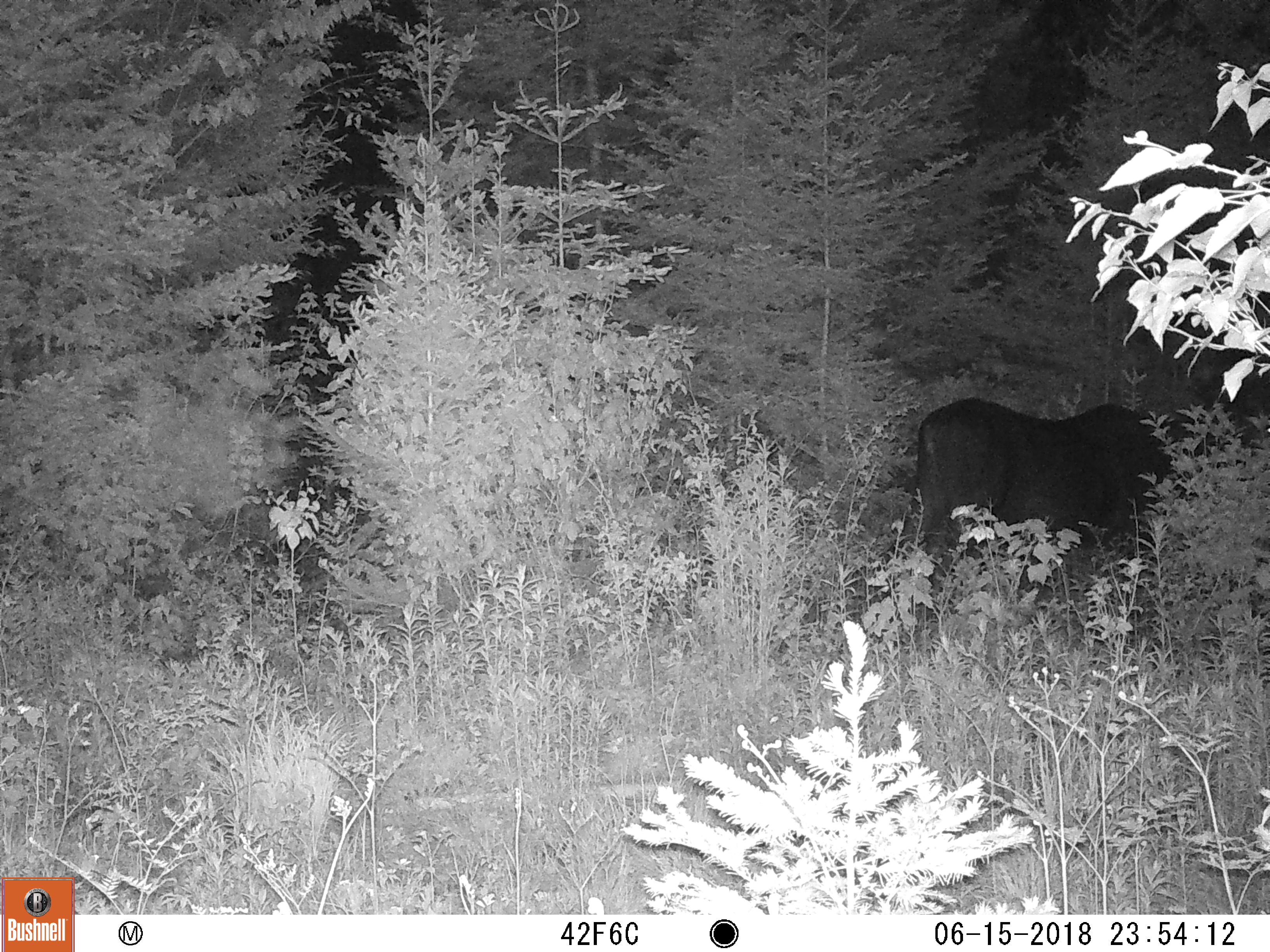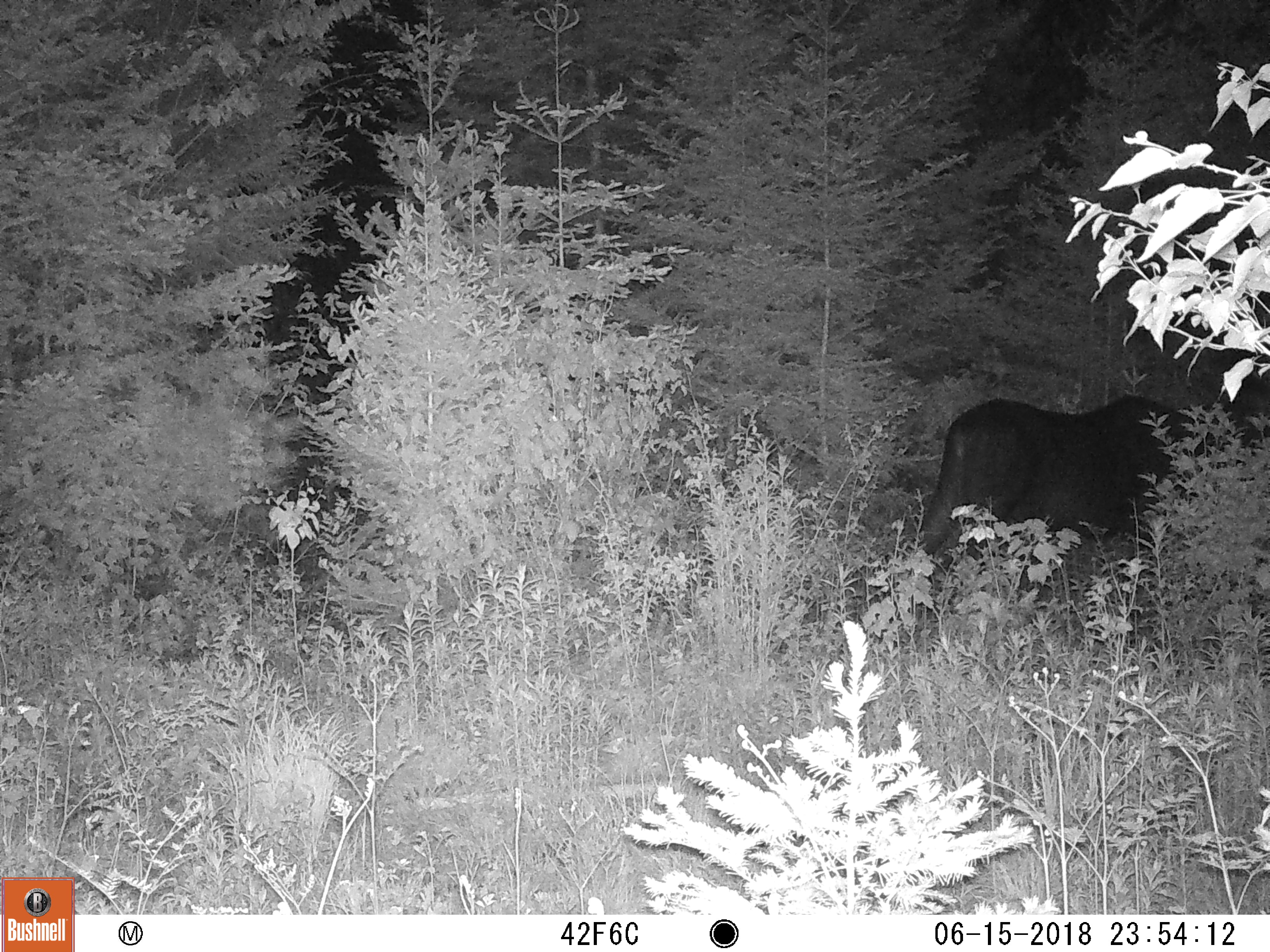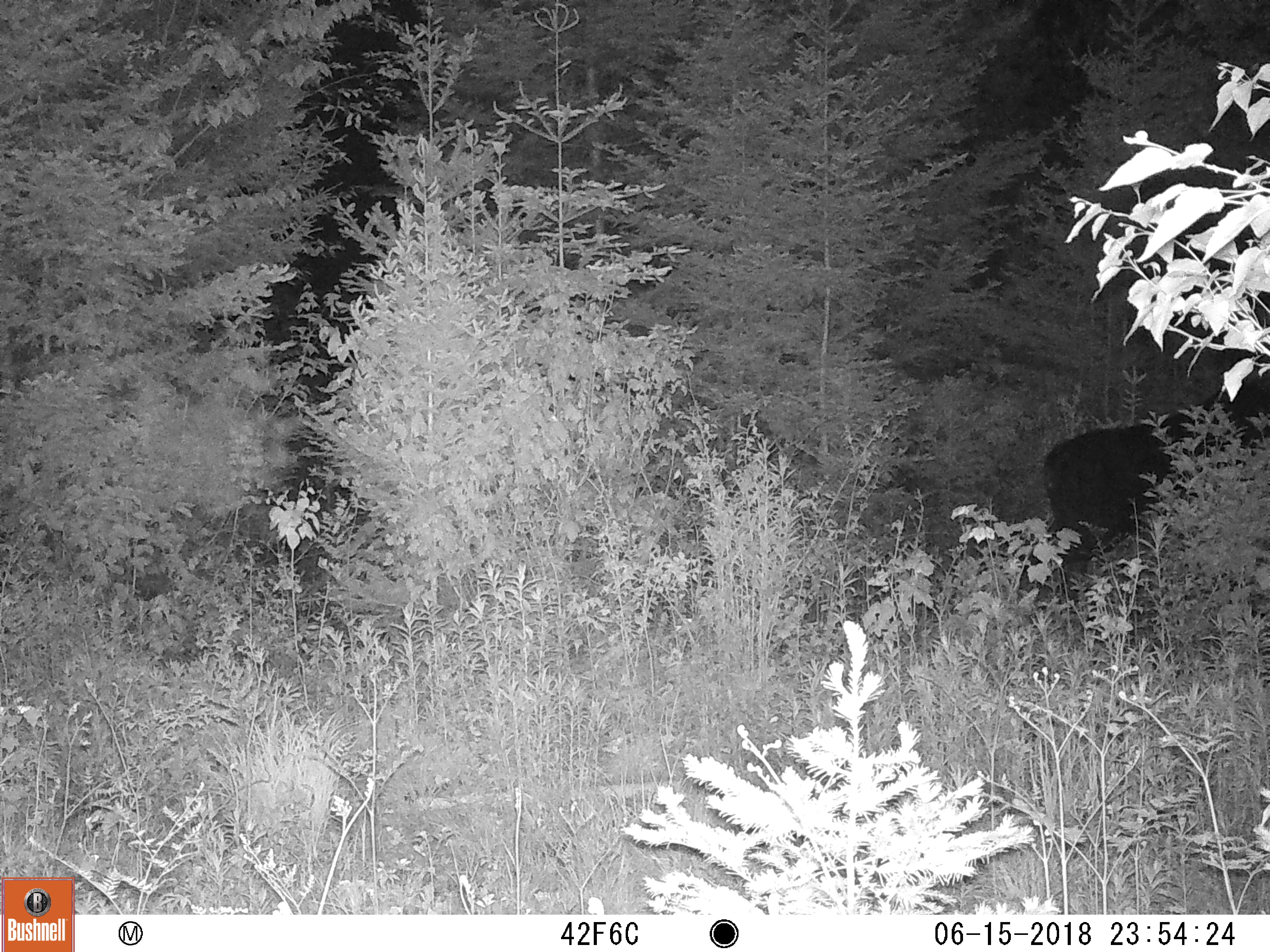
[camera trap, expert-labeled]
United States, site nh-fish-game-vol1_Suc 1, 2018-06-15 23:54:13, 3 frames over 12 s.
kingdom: Animalia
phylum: Chordata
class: Mammalia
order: Artiodactyla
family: Cervidae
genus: Alces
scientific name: Alces alces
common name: moose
Moose (Alces alces).